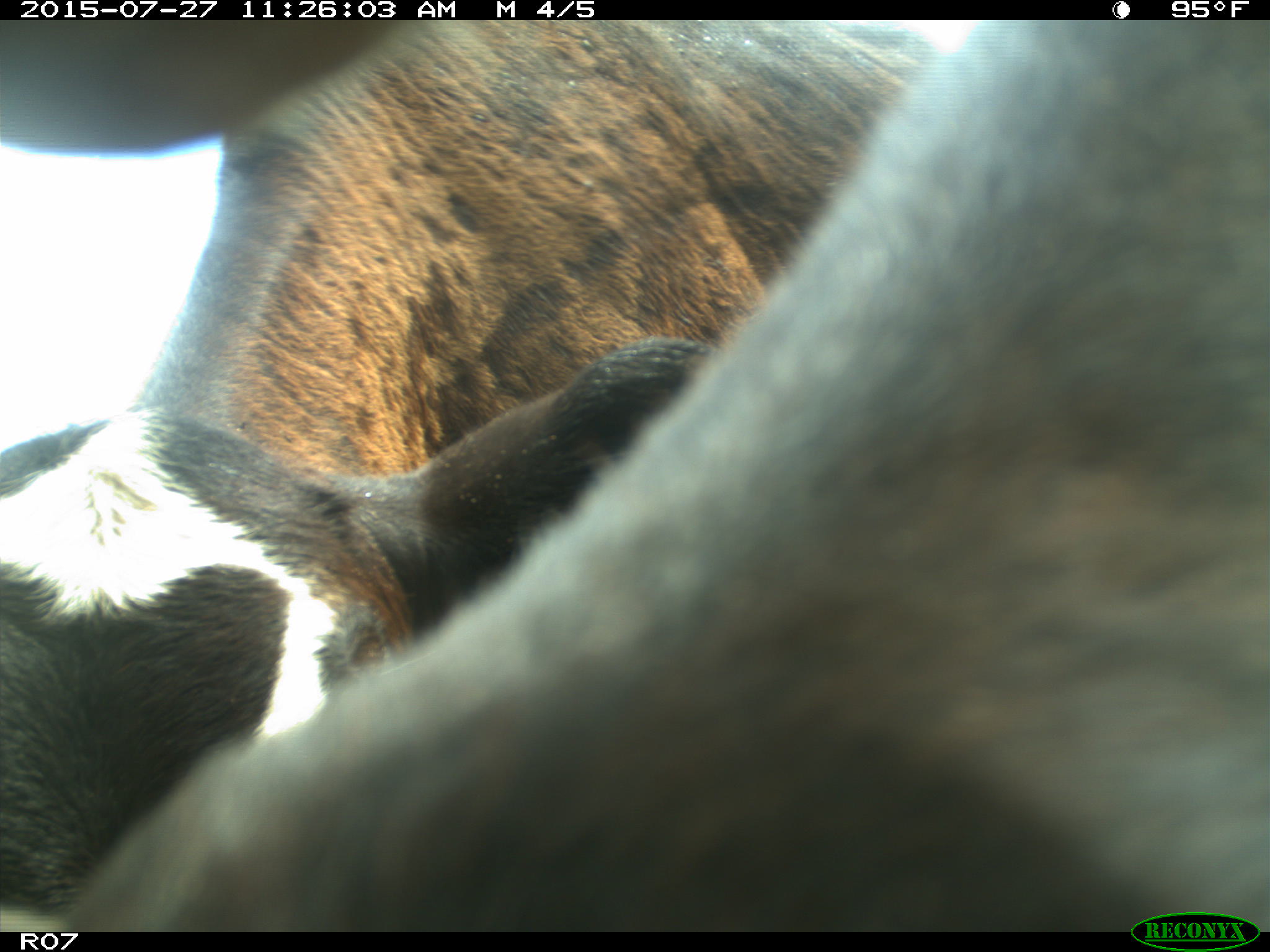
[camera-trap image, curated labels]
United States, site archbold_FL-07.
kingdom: Animalia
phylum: Chordata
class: Mammalia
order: Artiodactyla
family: Bovidae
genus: Bos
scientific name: Bos taurus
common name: domestic cow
Bos taurus (domestic cow).